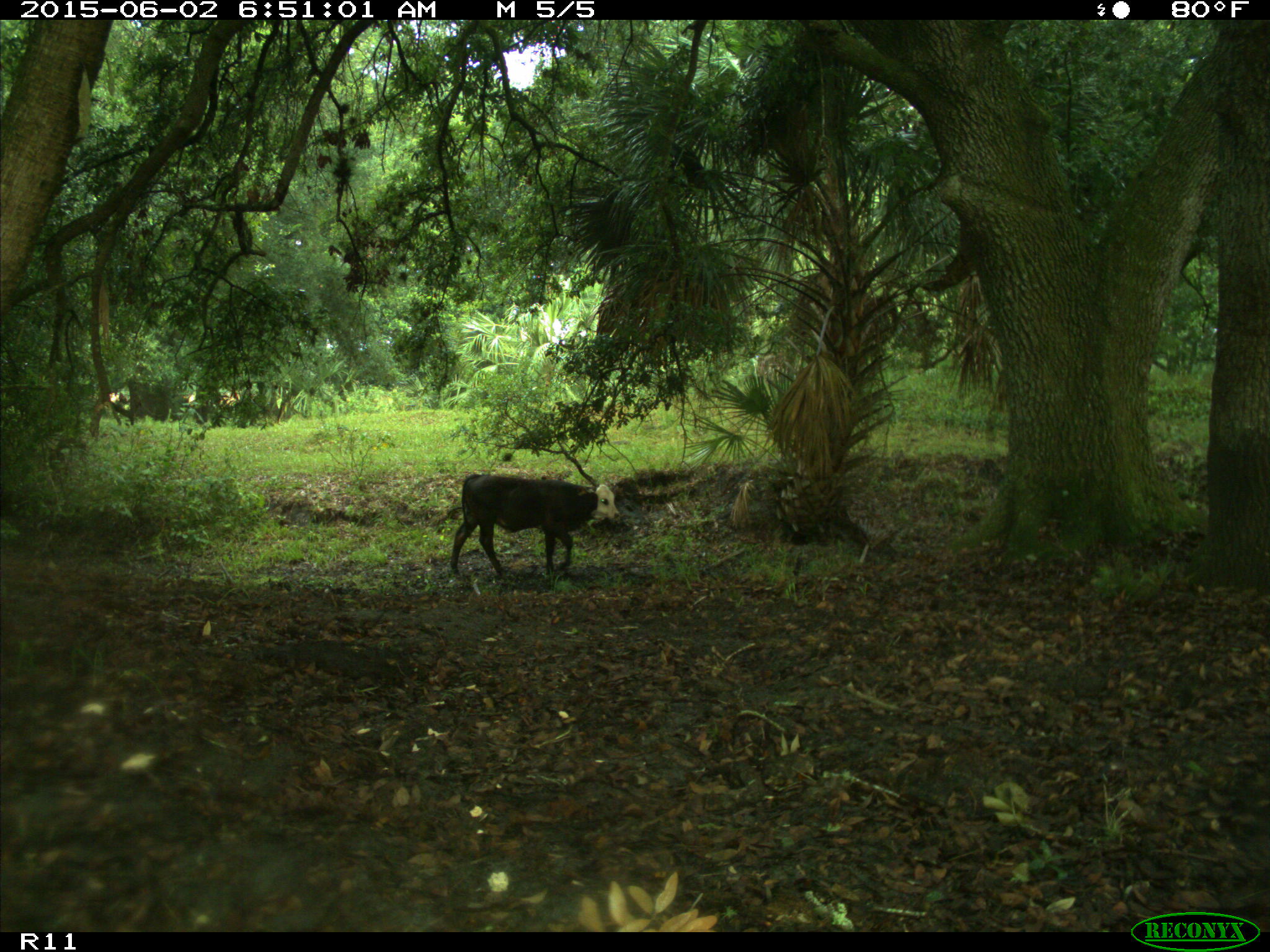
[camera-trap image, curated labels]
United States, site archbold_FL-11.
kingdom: Animalia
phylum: Chordata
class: Mammalia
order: Artiodactyla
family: Bovidae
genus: Bos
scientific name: Bos taurus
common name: domestic cow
Bos taurus (domestic cow).